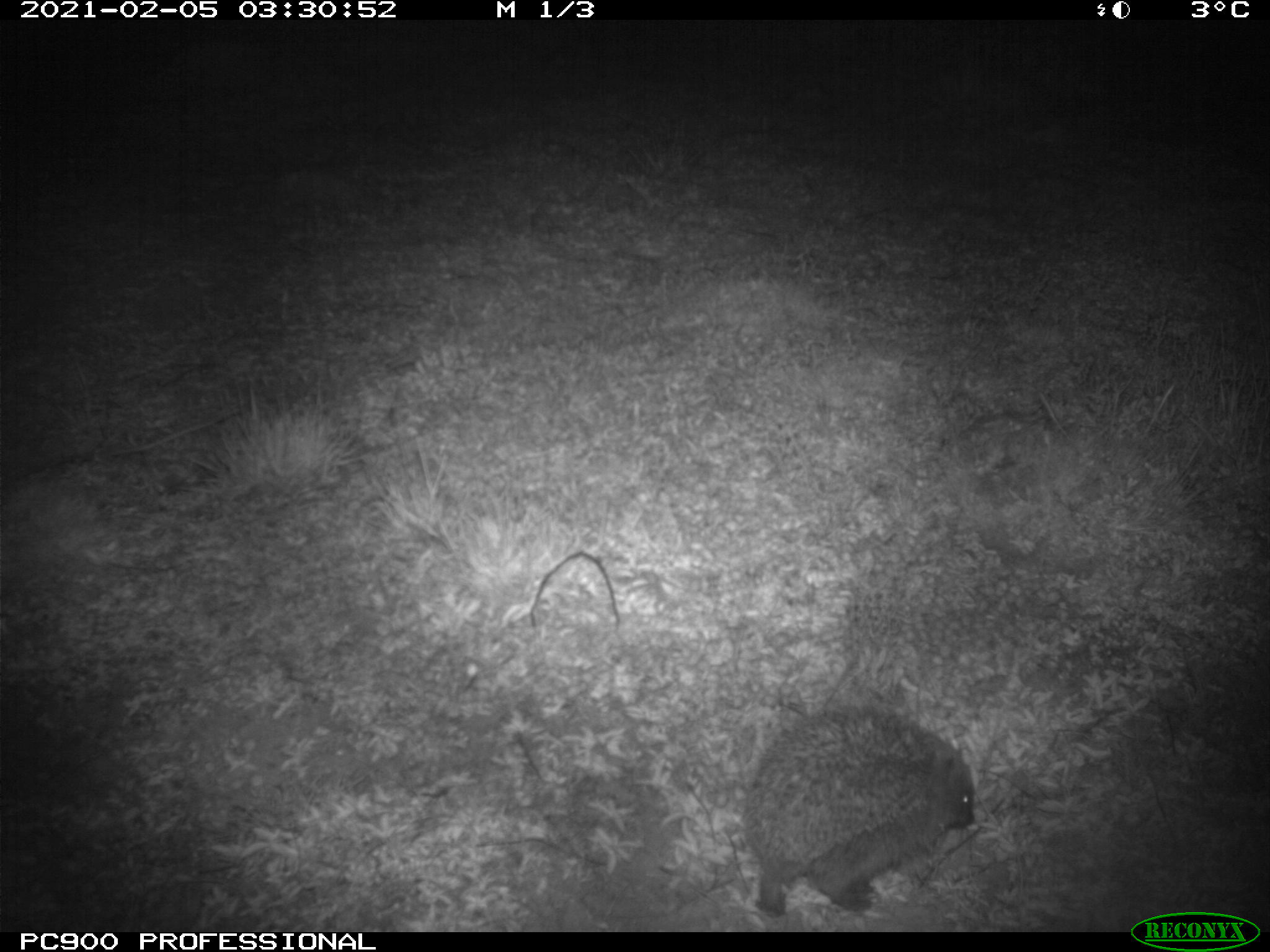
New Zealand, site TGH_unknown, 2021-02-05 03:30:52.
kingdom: Animalia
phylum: Chordata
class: Mammalia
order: Eulipotyphla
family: Erinaceidae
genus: Erinaceus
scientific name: Erinaceus europaeus europaeus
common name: european hedgehog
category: hedgehog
Hedgehog (european hedgehog) (Erinaceus europaeus europaeus).